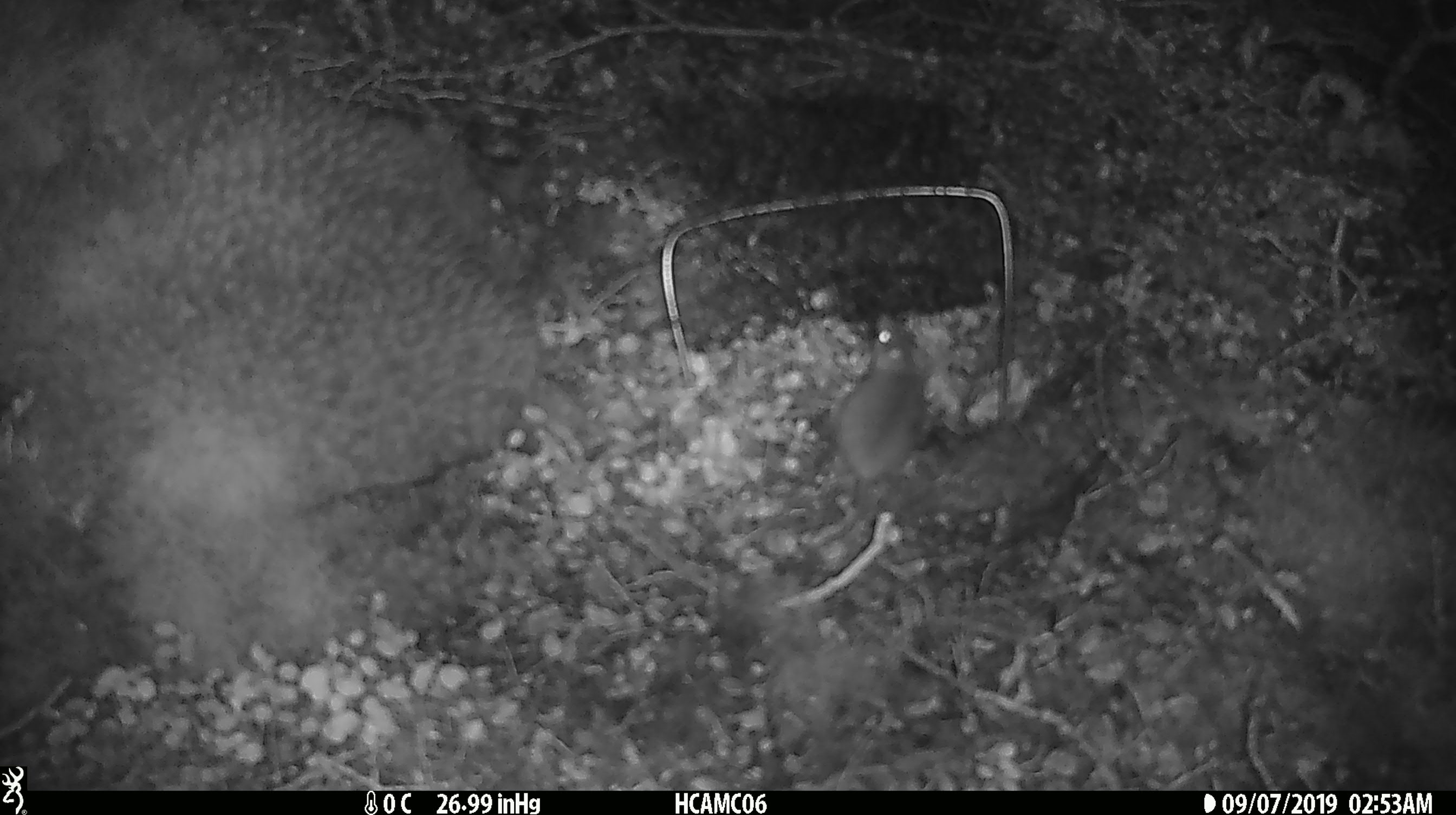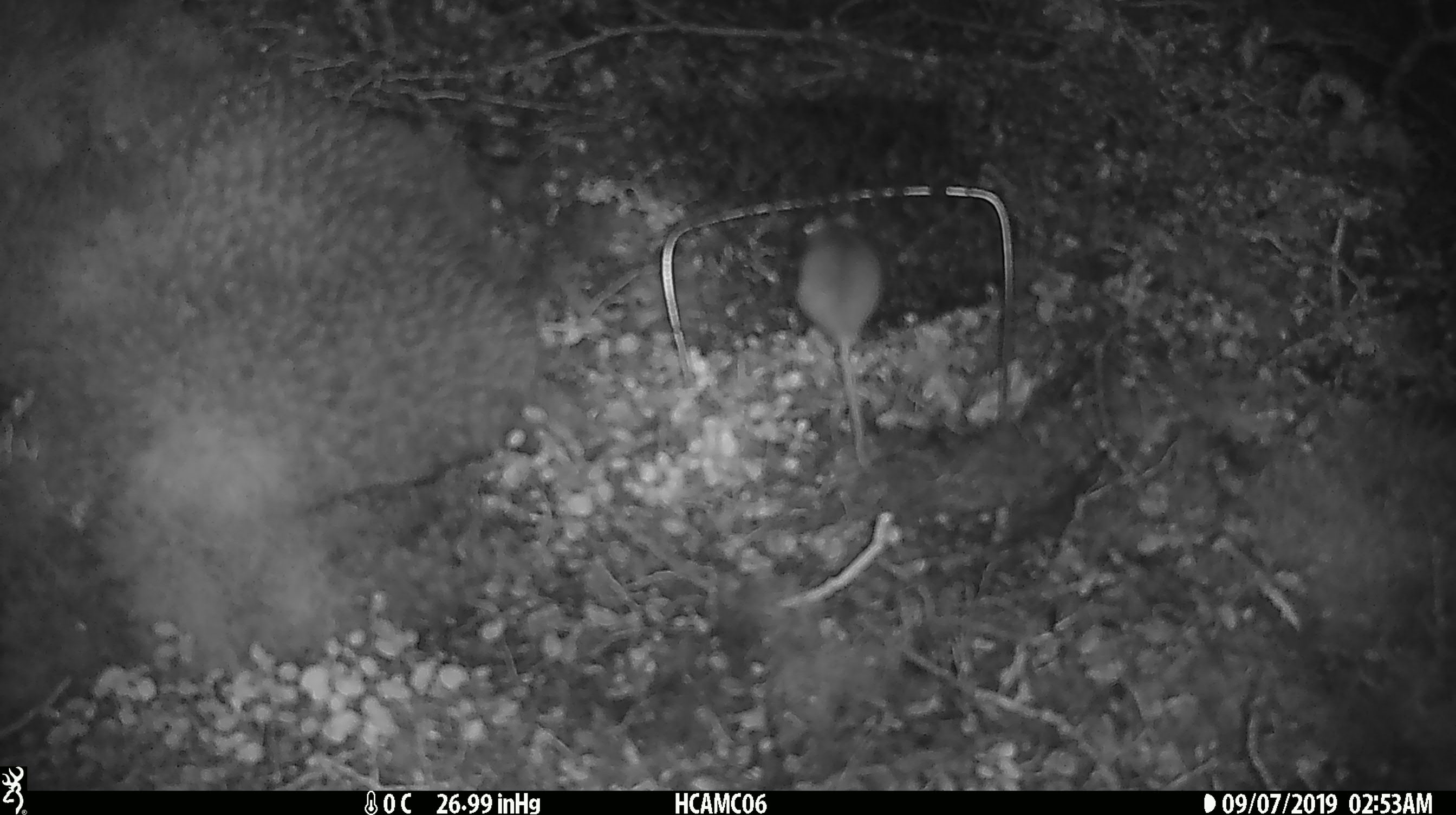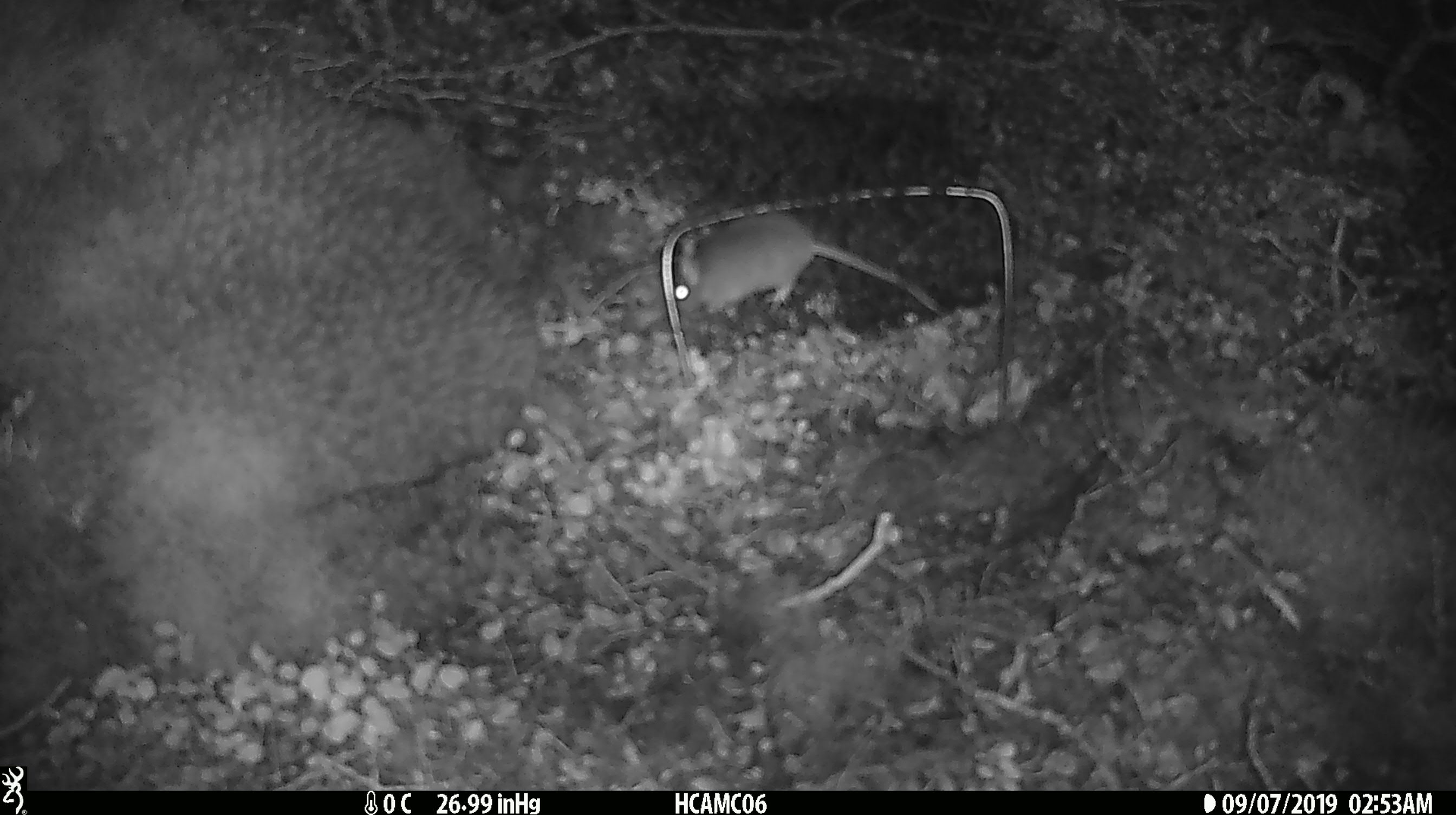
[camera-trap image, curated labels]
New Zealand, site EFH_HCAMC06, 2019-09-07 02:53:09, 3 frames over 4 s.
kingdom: Animalia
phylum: Chordata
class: Mammalia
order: Rodentia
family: Muridae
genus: Mus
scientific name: Mus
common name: mouse